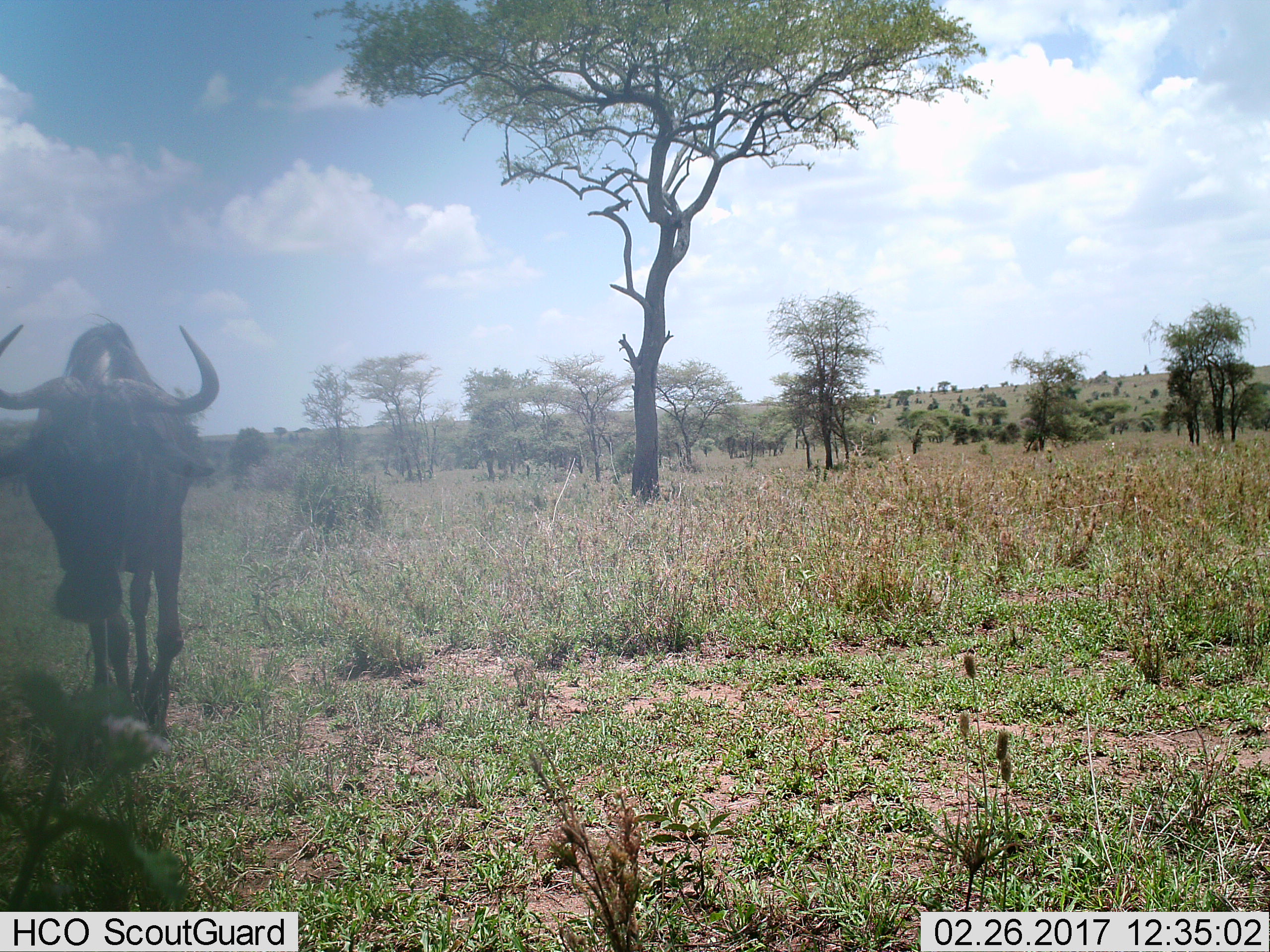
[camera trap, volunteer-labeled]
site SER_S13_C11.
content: unidentified animal